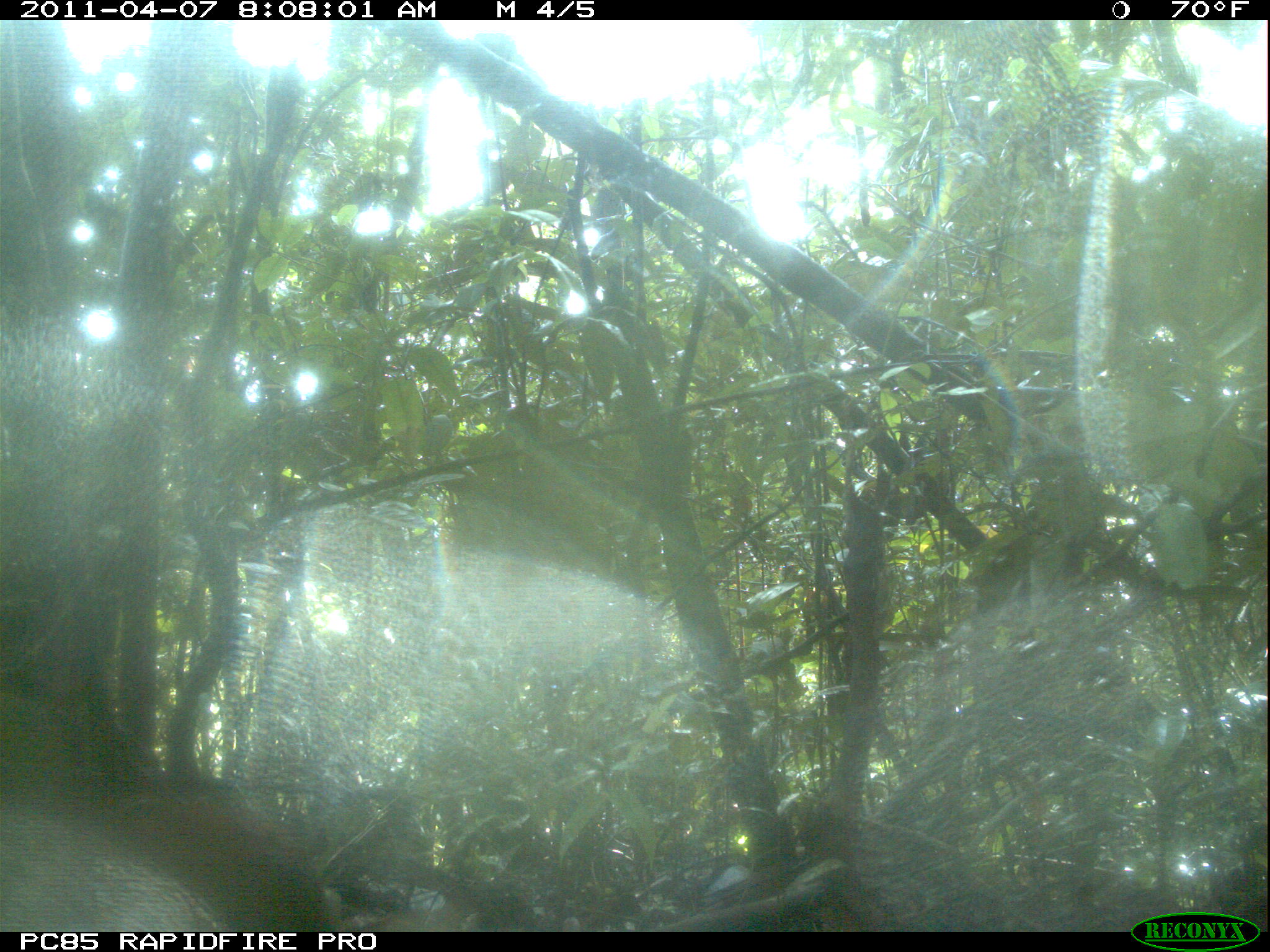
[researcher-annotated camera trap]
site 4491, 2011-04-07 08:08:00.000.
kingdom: Animalia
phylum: Chordata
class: Aves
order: Pelecaniformes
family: Threskiornithidae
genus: Lophotibis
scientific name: Lophotibis cristata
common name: madagascan ibis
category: lophotibis cristataa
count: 2